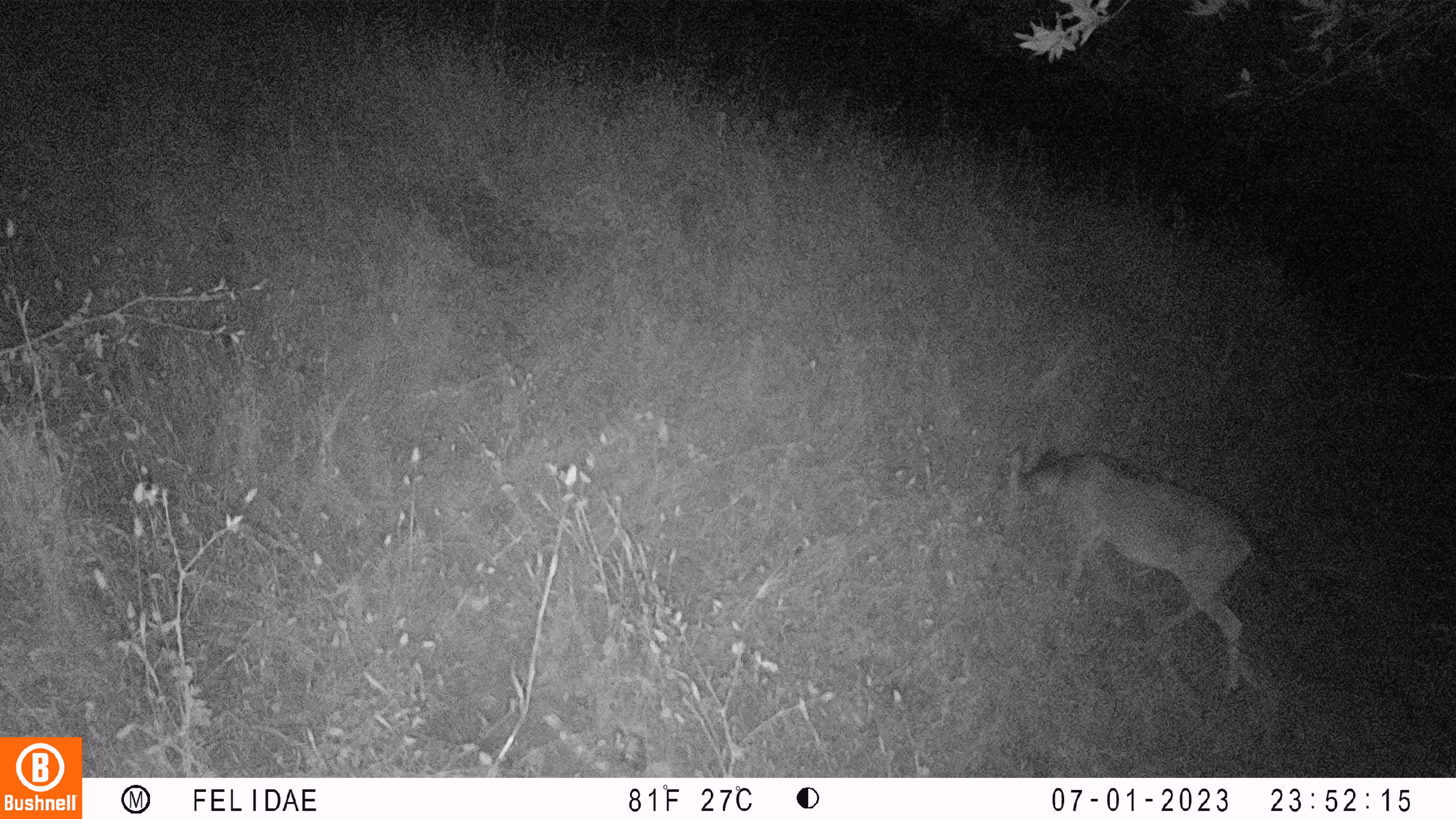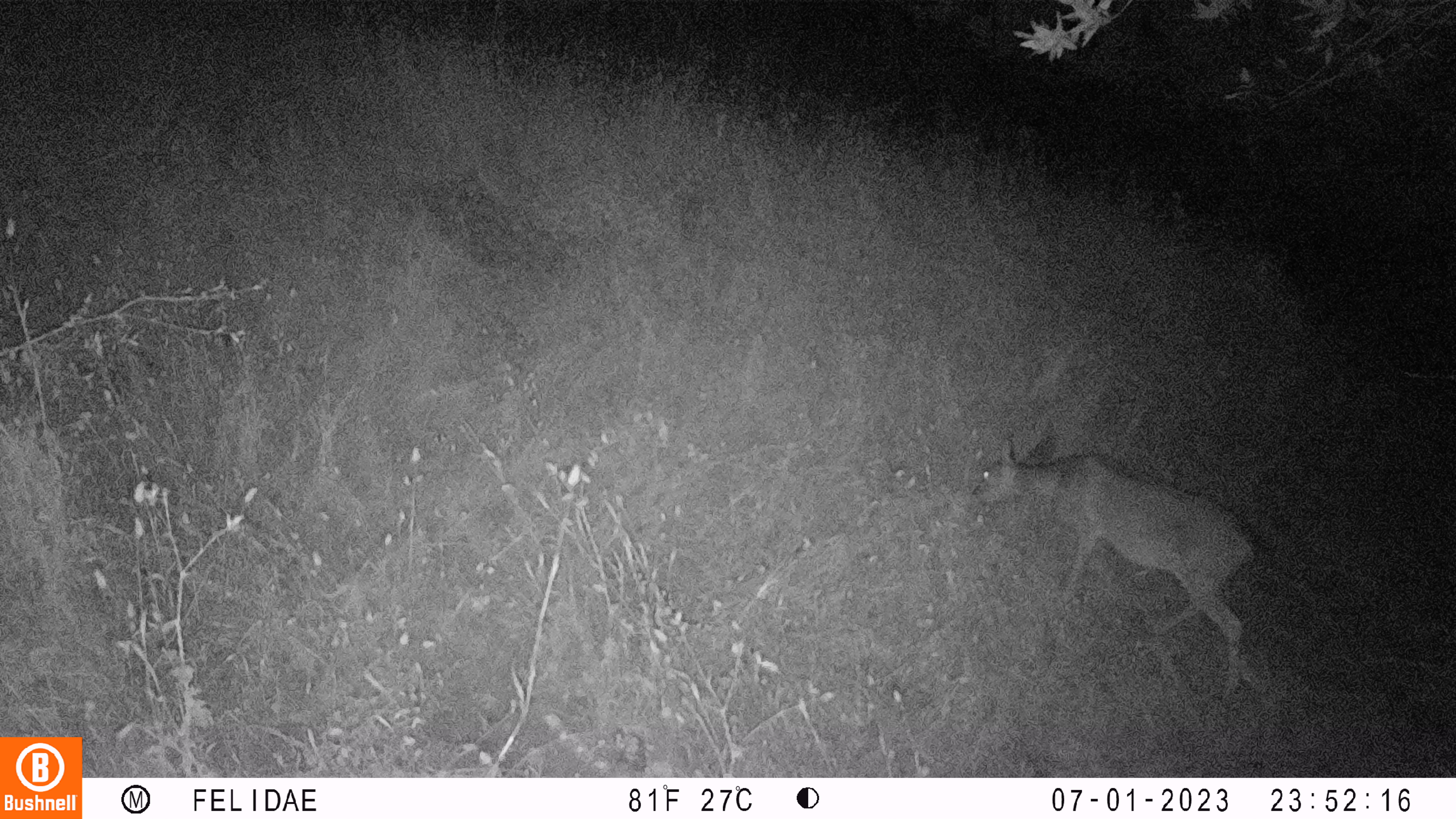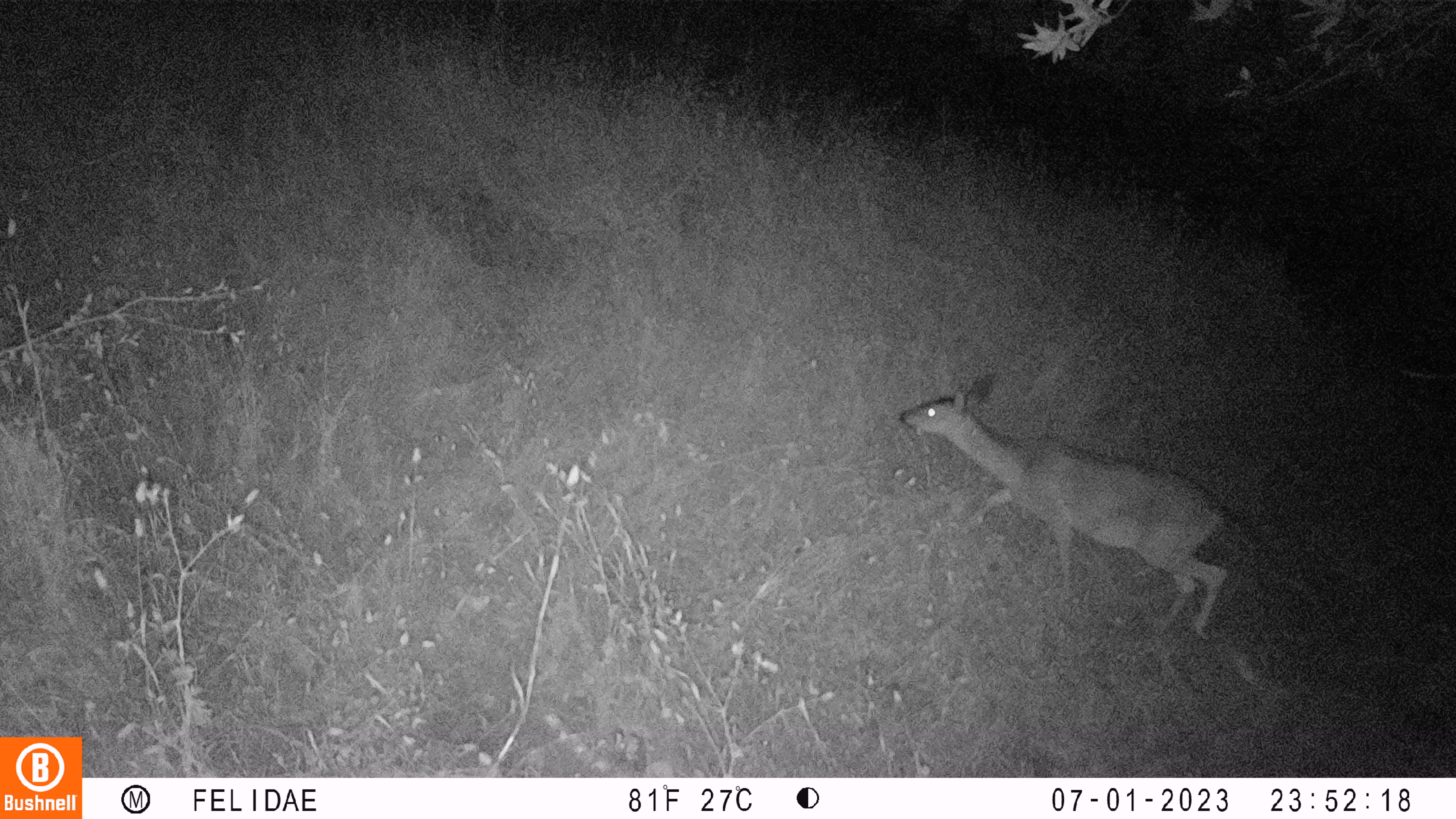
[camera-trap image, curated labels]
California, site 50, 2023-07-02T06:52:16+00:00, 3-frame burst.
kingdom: Animalia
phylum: Chordata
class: Mammalia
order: Artiodactyla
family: Cervidae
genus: Odocoileus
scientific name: Odocoileus hemionus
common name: mule deer